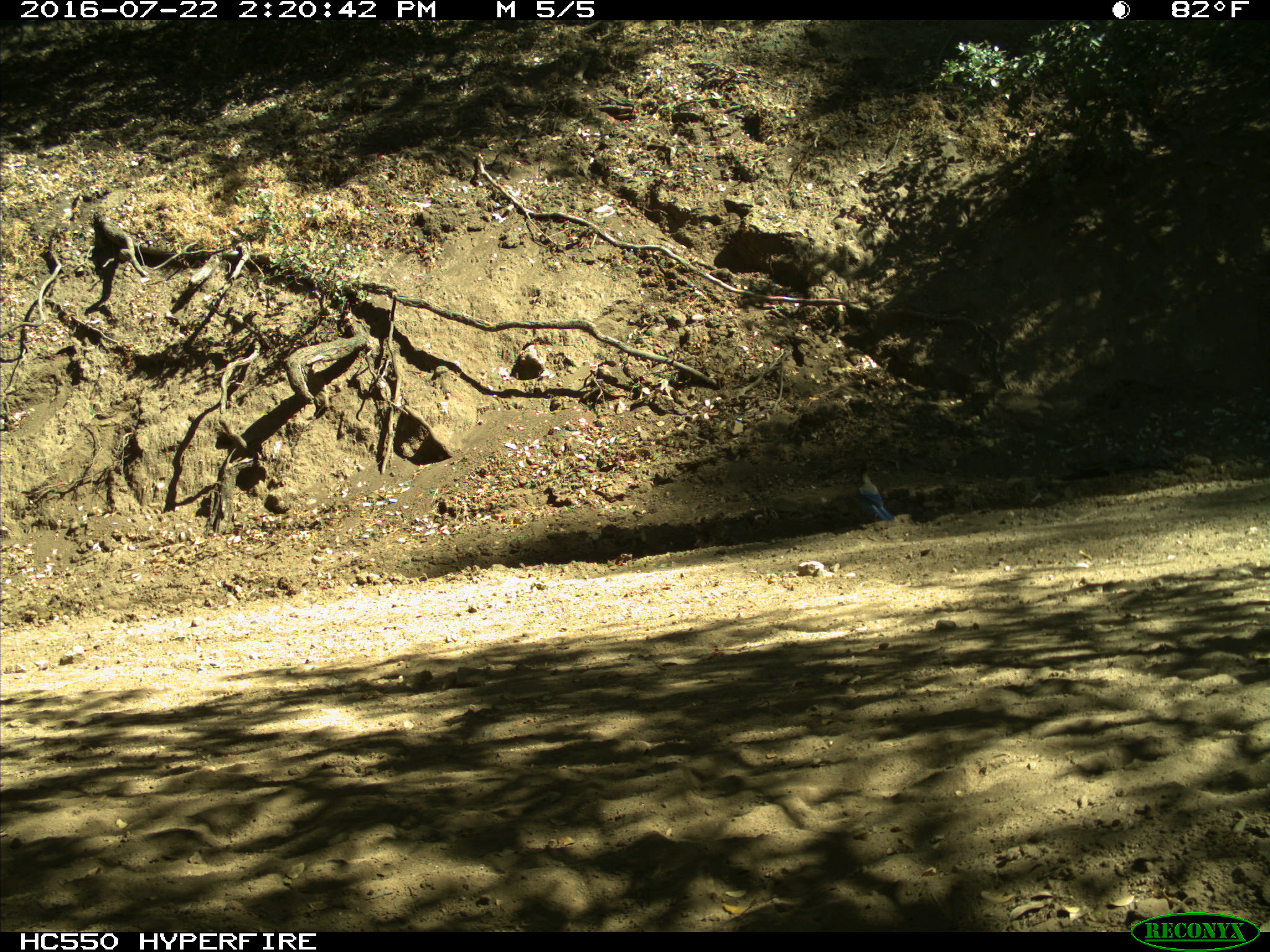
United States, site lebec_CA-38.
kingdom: Animalia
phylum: Chordata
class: Aves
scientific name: Aves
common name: birds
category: unidentified bird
Unidentified bird (birds) (Aves).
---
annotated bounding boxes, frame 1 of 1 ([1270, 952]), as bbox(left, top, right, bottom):
animal: bbox(858, 469, 894, 521)